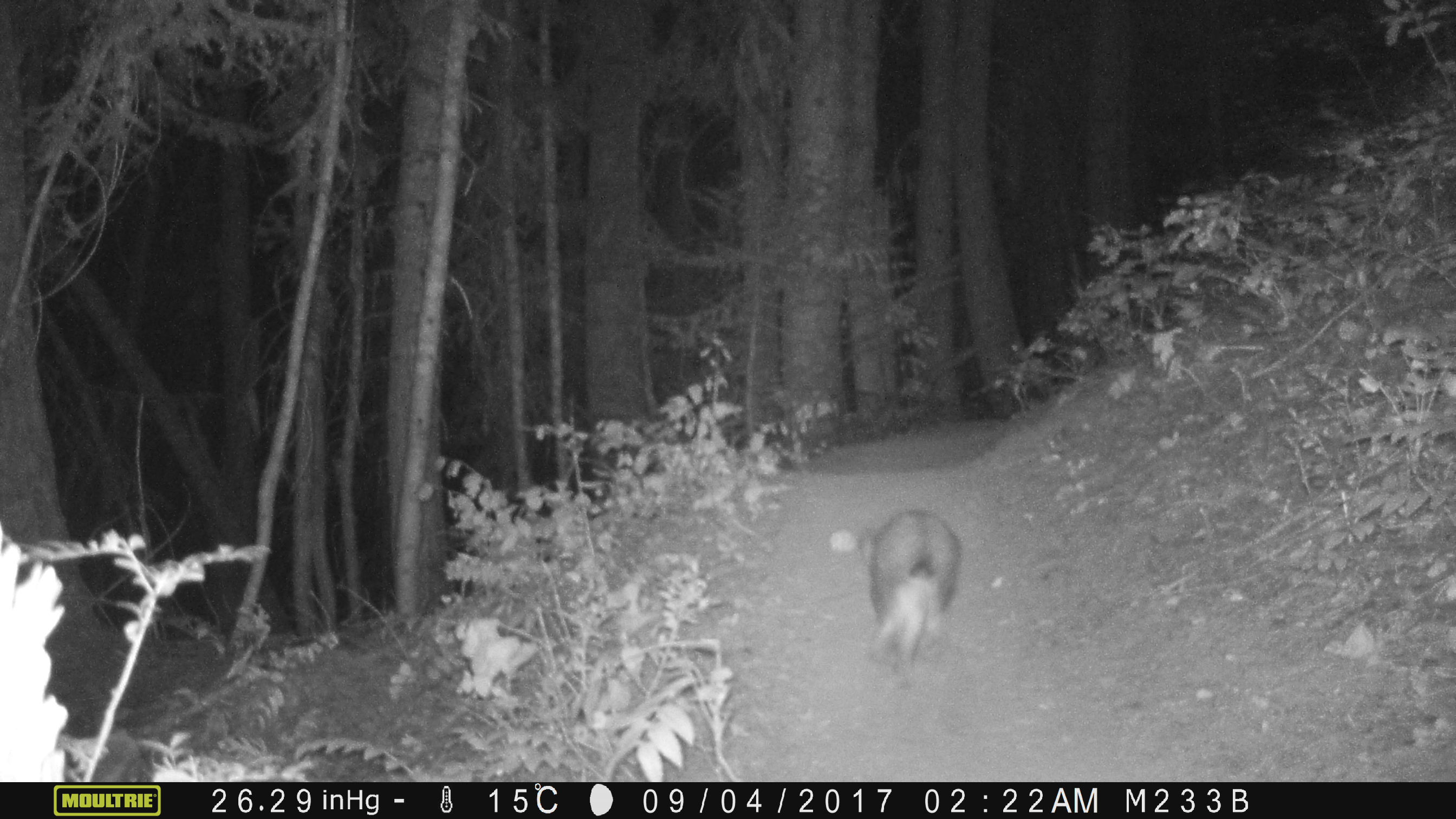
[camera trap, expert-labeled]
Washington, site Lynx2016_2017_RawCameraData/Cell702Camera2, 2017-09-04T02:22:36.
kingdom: Animalia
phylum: Chordata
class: Mammalia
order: Lagomorpha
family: Leporidae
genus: Lepus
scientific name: Lepus americanus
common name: snowshoe hare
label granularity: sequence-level